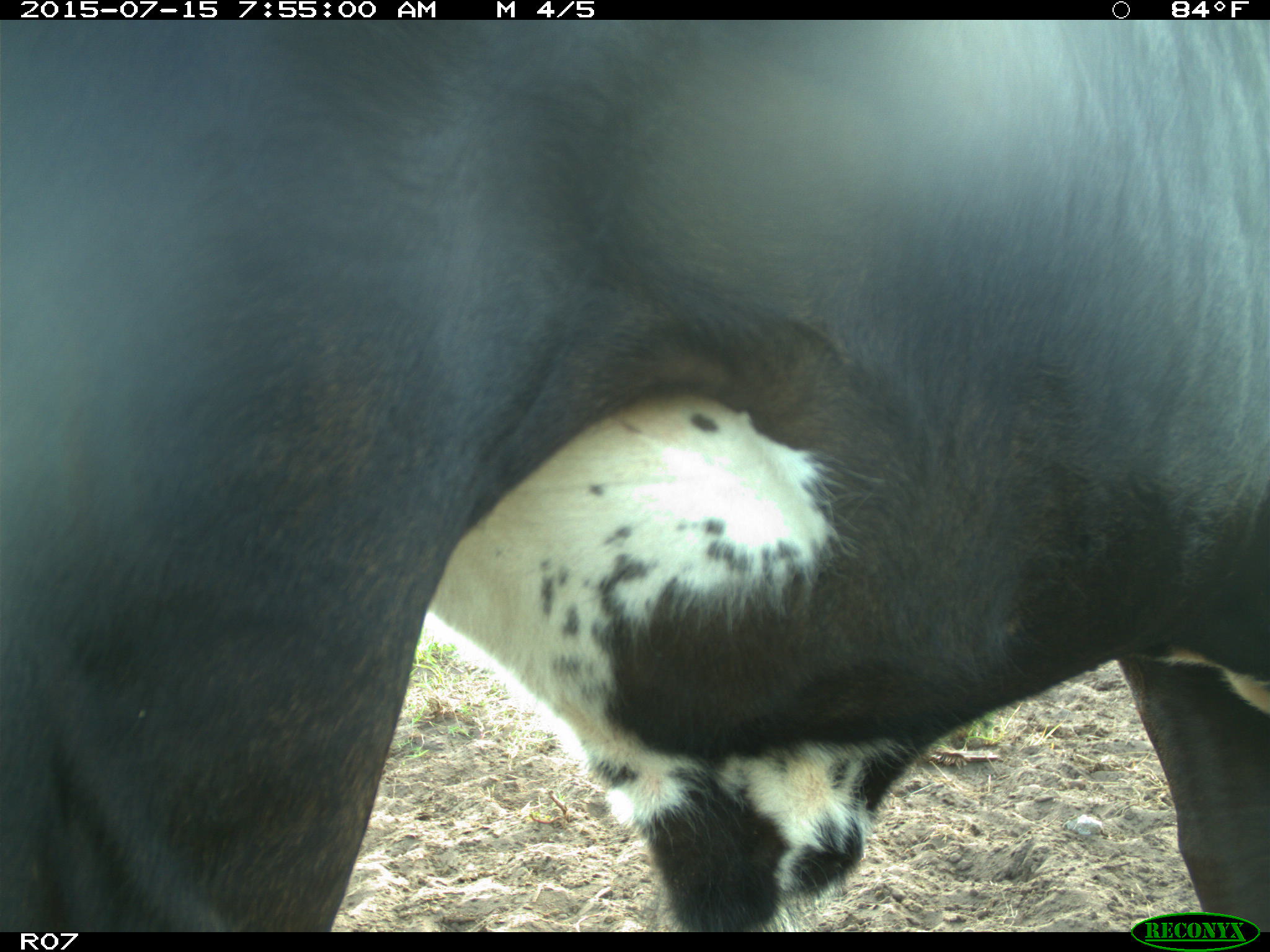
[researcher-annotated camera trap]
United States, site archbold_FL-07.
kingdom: Animalia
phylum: Chordata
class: Mammalia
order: Artiodactyla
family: Bovidae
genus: Bos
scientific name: Bos taurus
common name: domestic cow